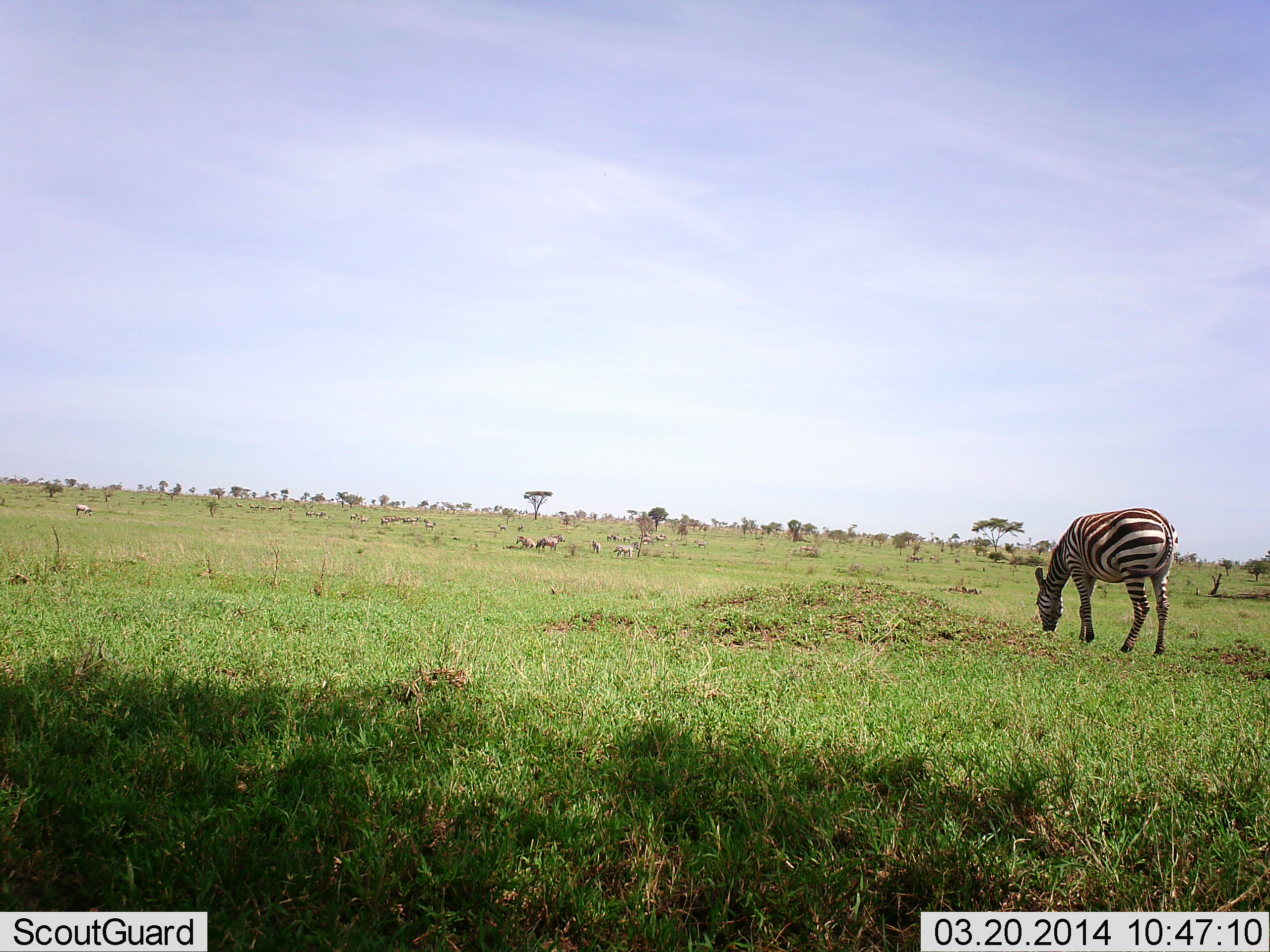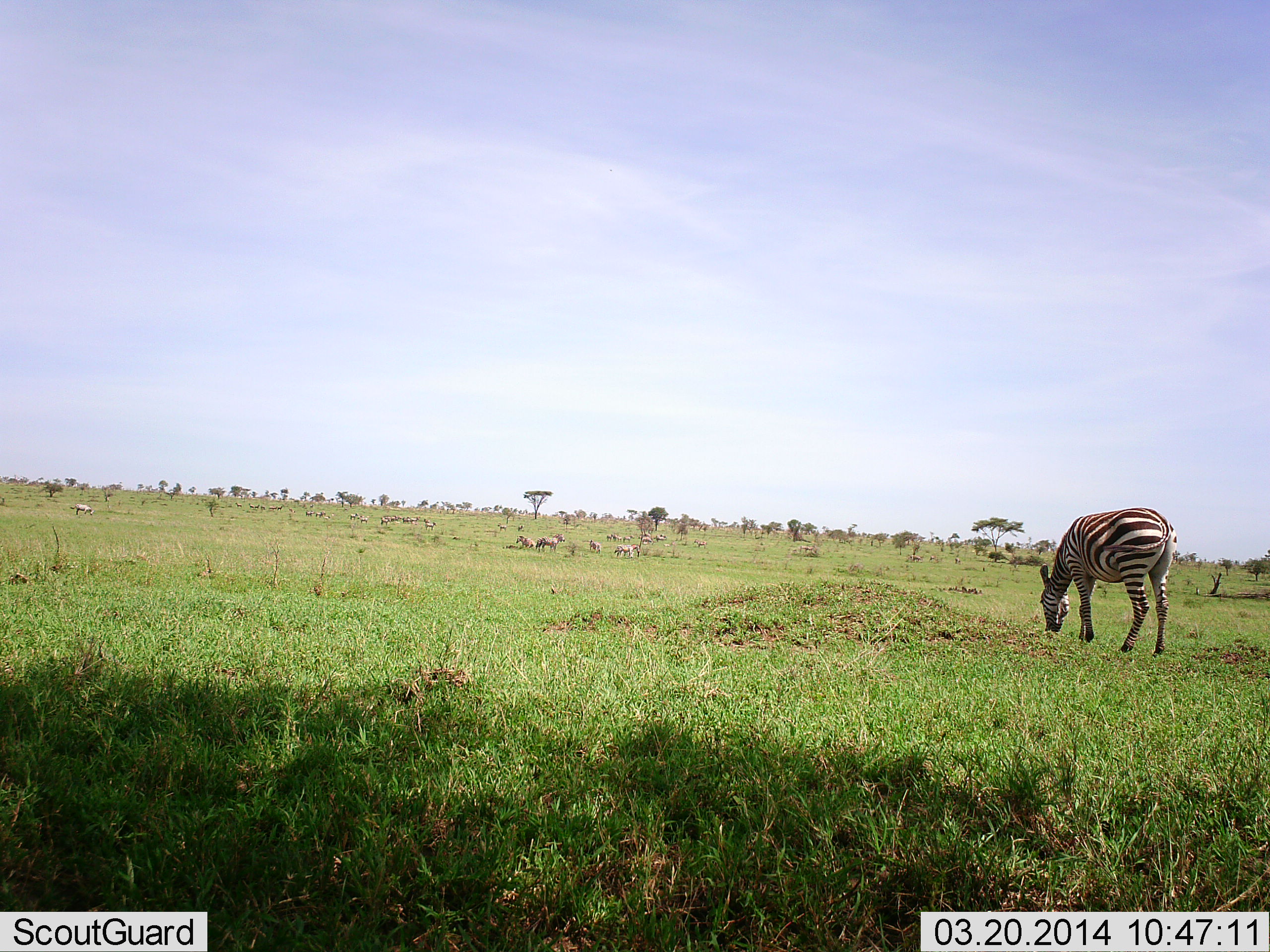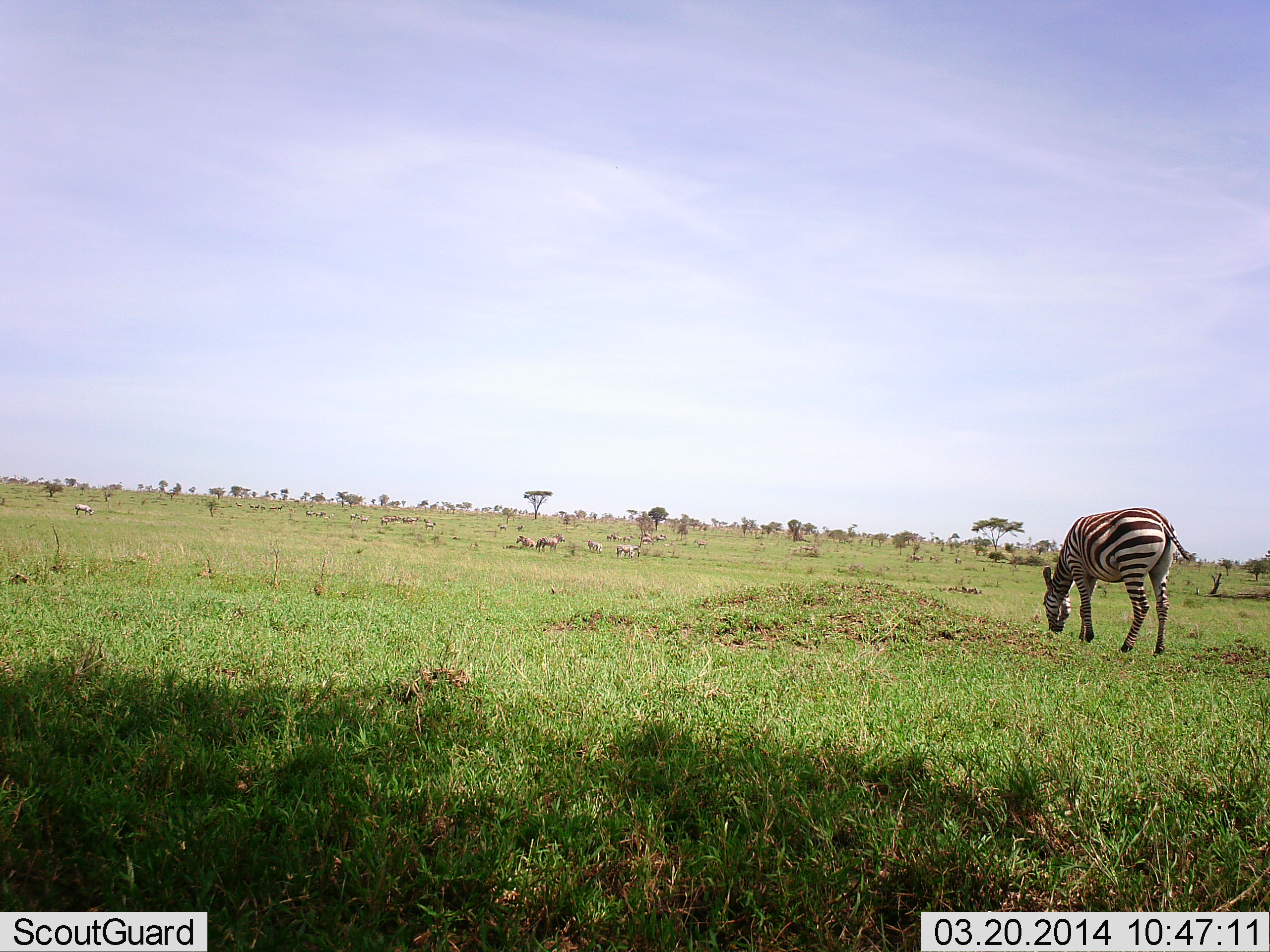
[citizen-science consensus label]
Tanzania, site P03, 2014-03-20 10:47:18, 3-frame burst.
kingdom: Animalia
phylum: Chordata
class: Mammalia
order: Perissodactyla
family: Equidae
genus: Equus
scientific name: Equus quagga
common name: plains zebra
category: zebra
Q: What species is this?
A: Zebra (plains zebra) (Equus quagga).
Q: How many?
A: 8.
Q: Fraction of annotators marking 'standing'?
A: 64%.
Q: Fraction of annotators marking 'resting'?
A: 18%.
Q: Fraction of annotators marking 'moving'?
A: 18%.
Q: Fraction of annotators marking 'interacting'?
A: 0%.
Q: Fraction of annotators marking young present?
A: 0%.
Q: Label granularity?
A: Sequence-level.